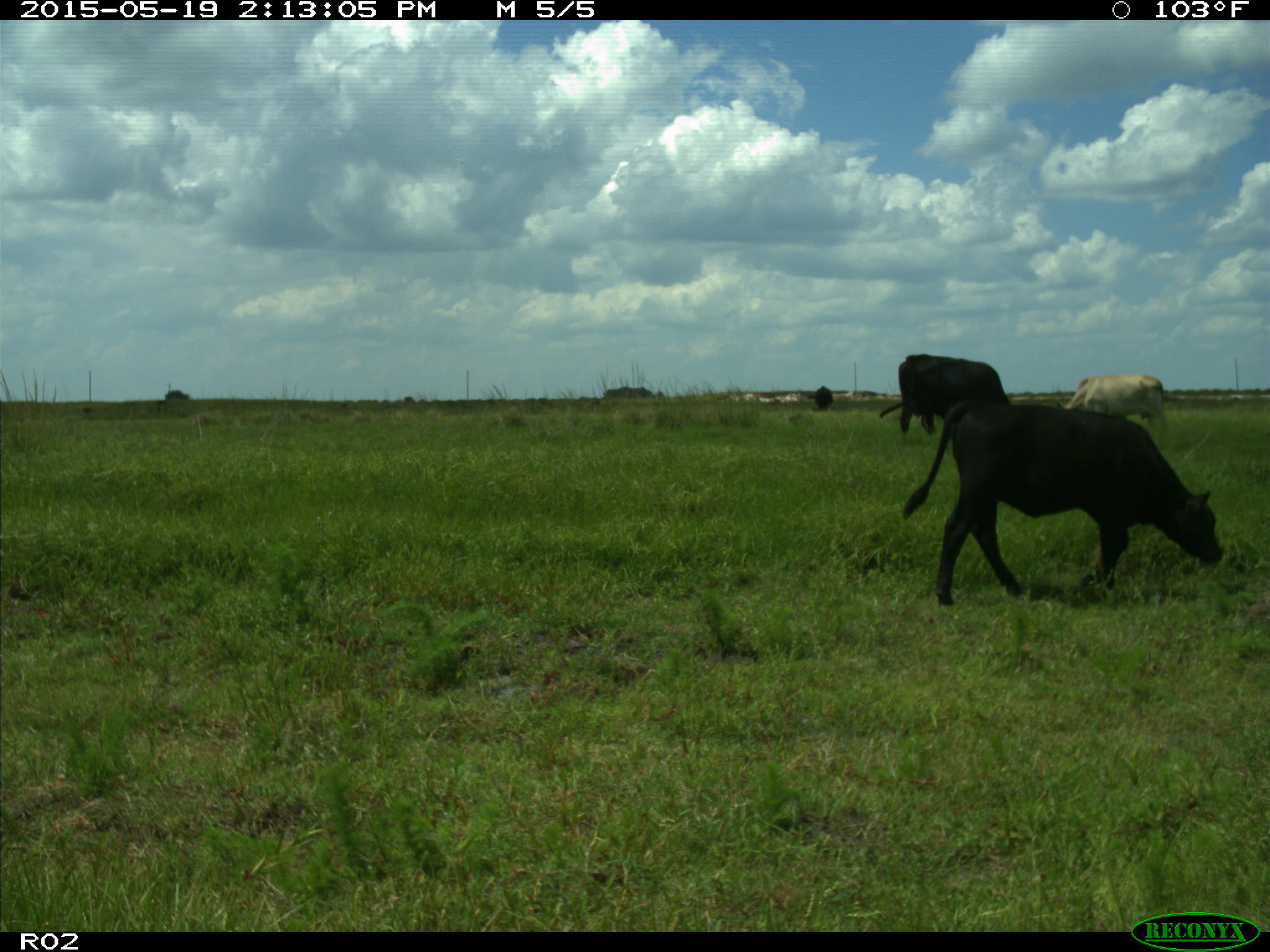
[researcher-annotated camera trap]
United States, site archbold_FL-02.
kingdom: Animalia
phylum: Chordata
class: Mammalia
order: Artiodactyla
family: Bovidae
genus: Bos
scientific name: Bos taurus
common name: domestic cow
Bos taurus (domestic cow).